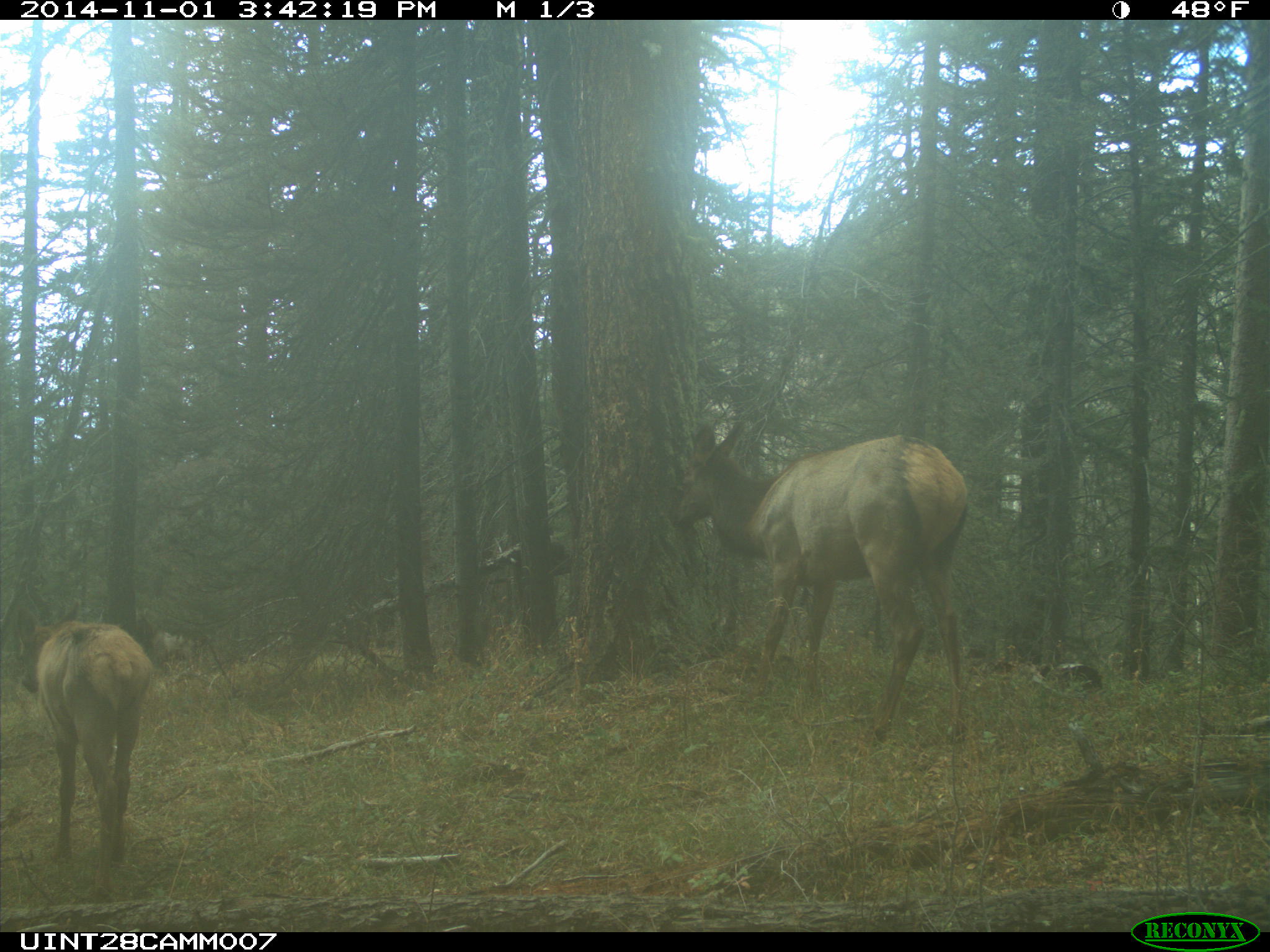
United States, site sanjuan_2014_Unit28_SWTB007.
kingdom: Animalia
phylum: Chordata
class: Mammalia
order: Artiodactyla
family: Cervidae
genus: Cervus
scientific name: Cervus elaphus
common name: red deer